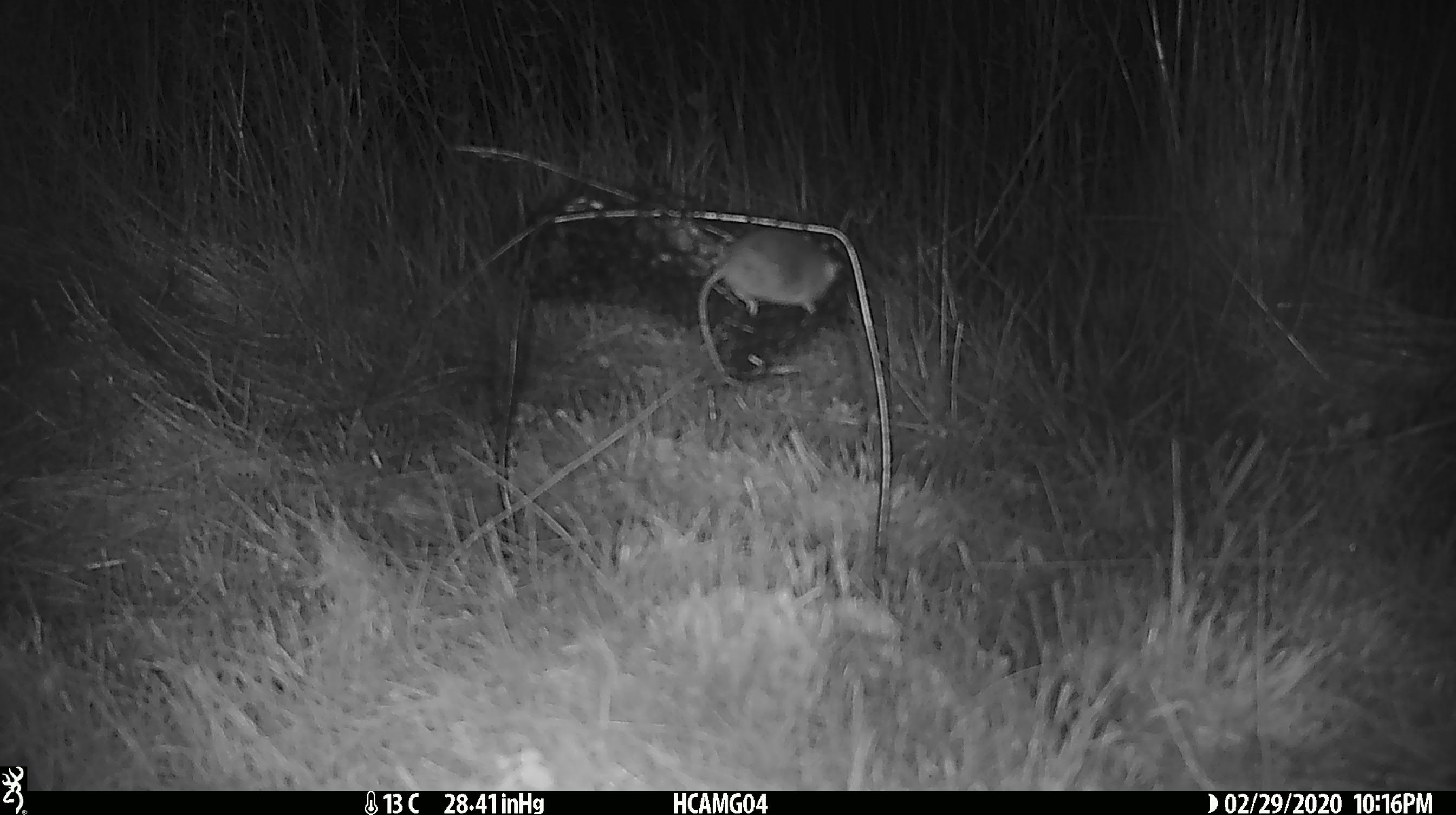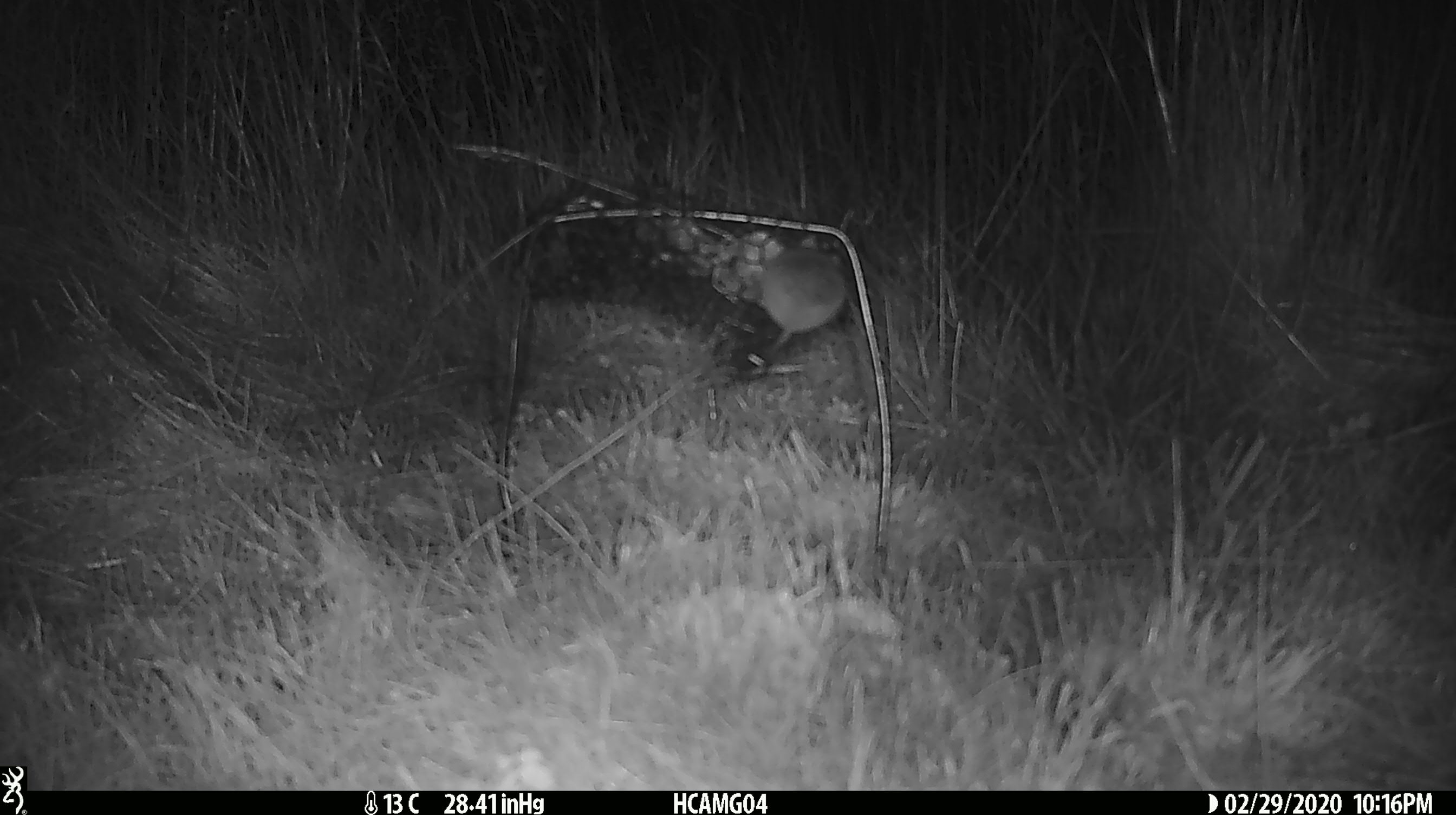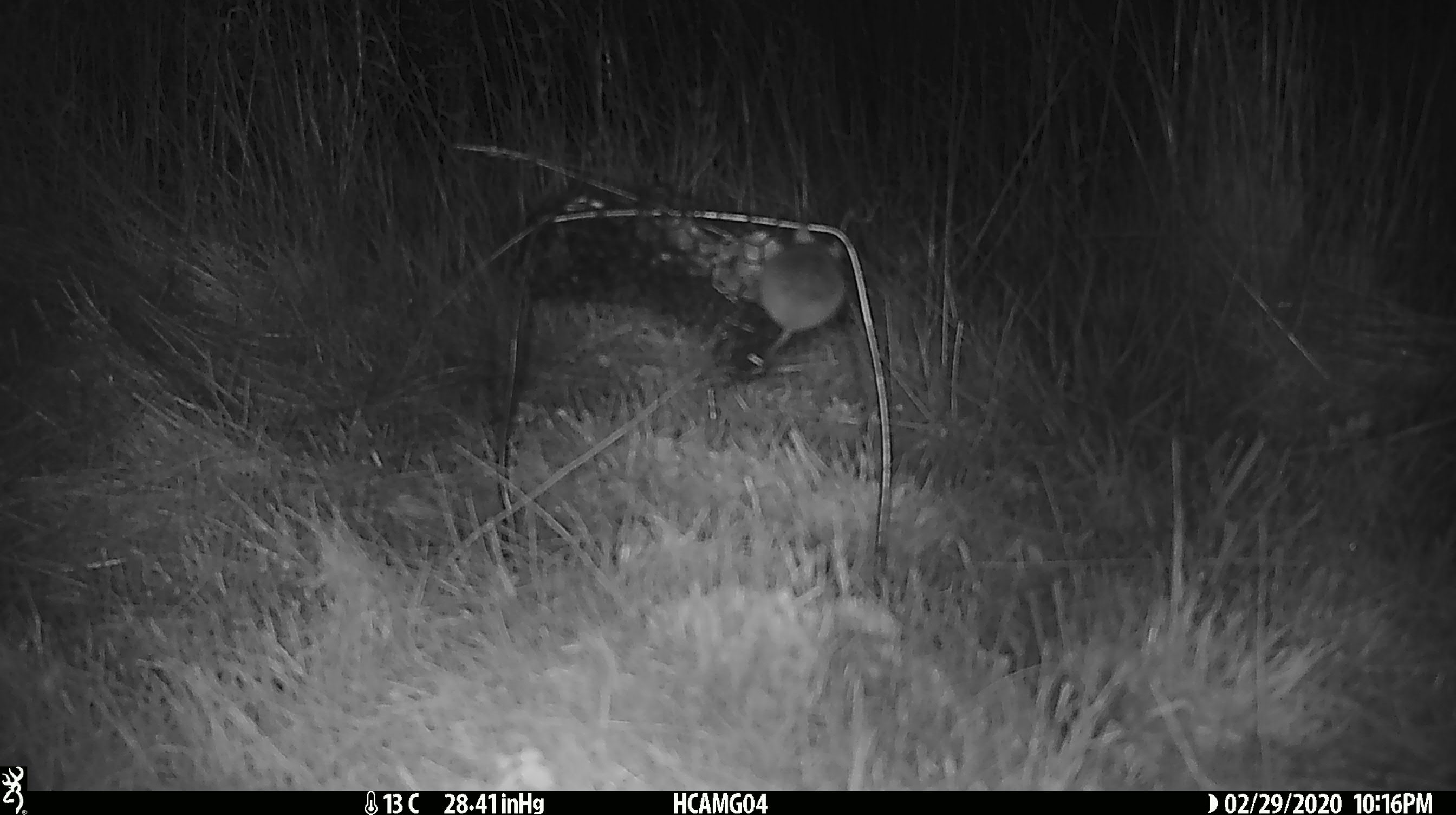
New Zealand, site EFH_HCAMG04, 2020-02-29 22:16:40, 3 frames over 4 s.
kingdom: Animalia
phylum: Chordata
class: Mammalia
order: Rodentia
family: Muridae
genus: Mus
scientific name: Mus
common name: mouse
Mouse (Mus).